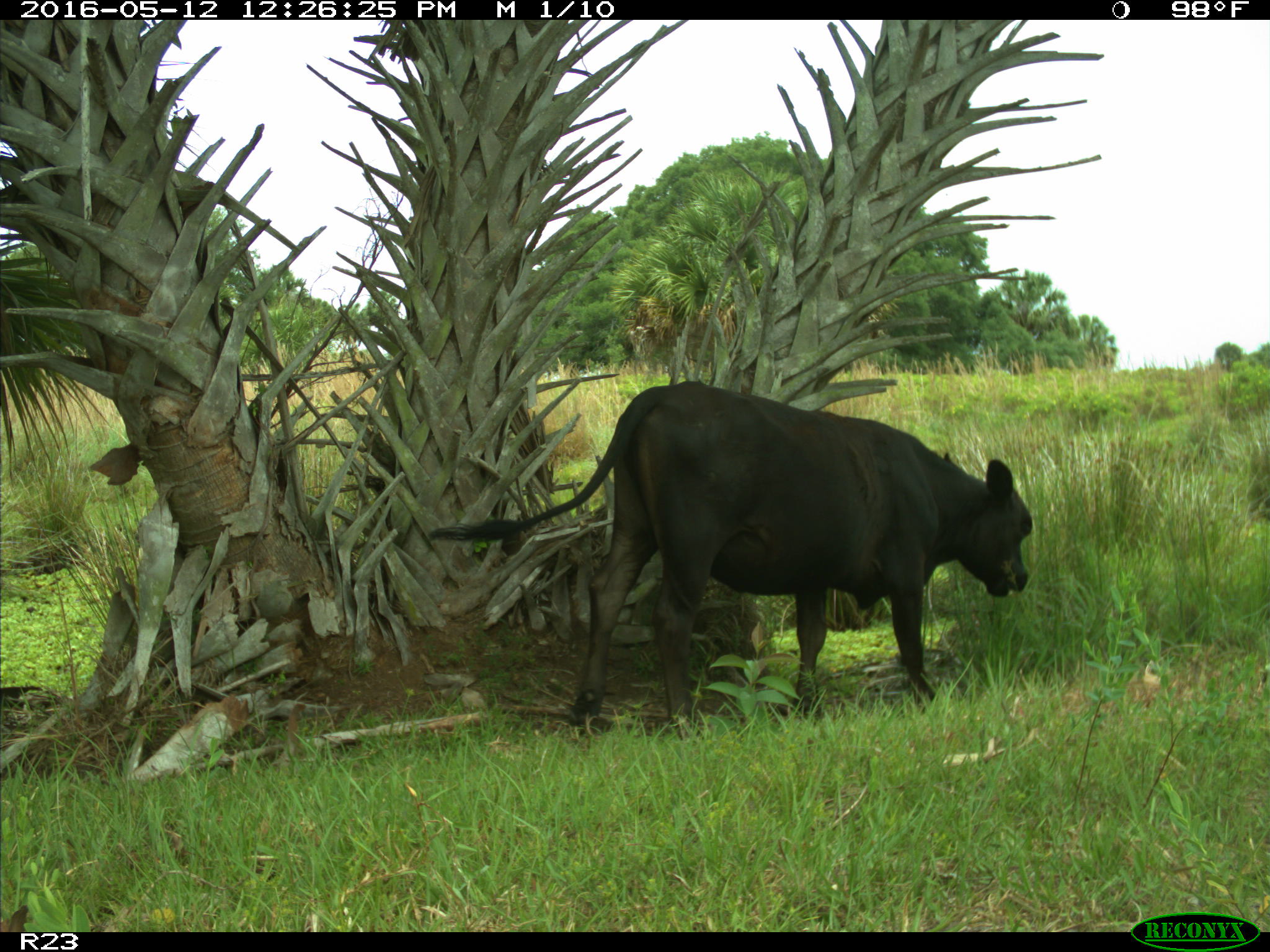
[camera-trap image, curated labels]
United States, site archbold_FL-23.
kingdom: Animalia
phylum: Chordata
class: Mammalia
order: Artiodactyla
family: Bovidae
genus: Bos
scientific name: Bos taurus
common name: domestic cow